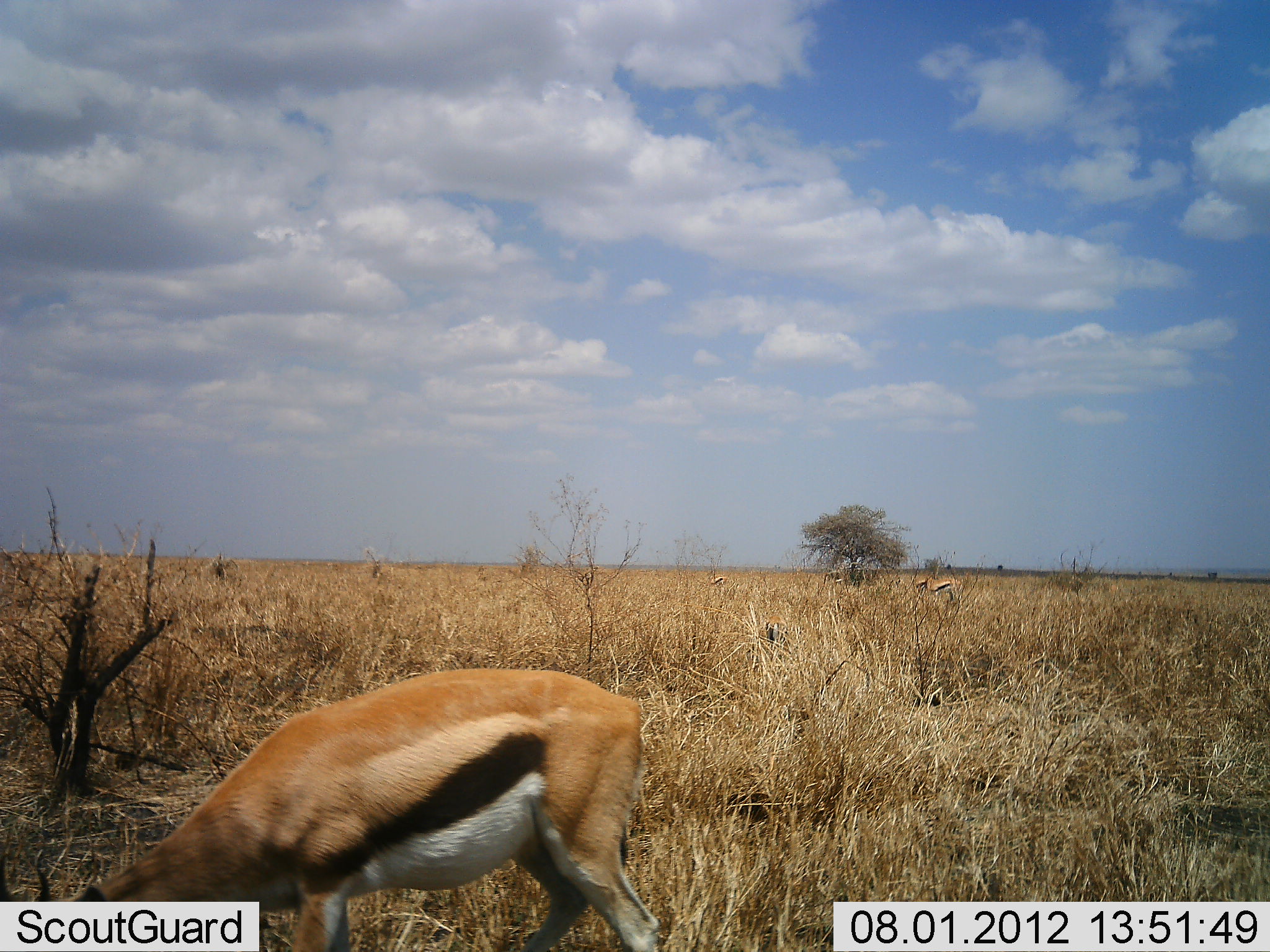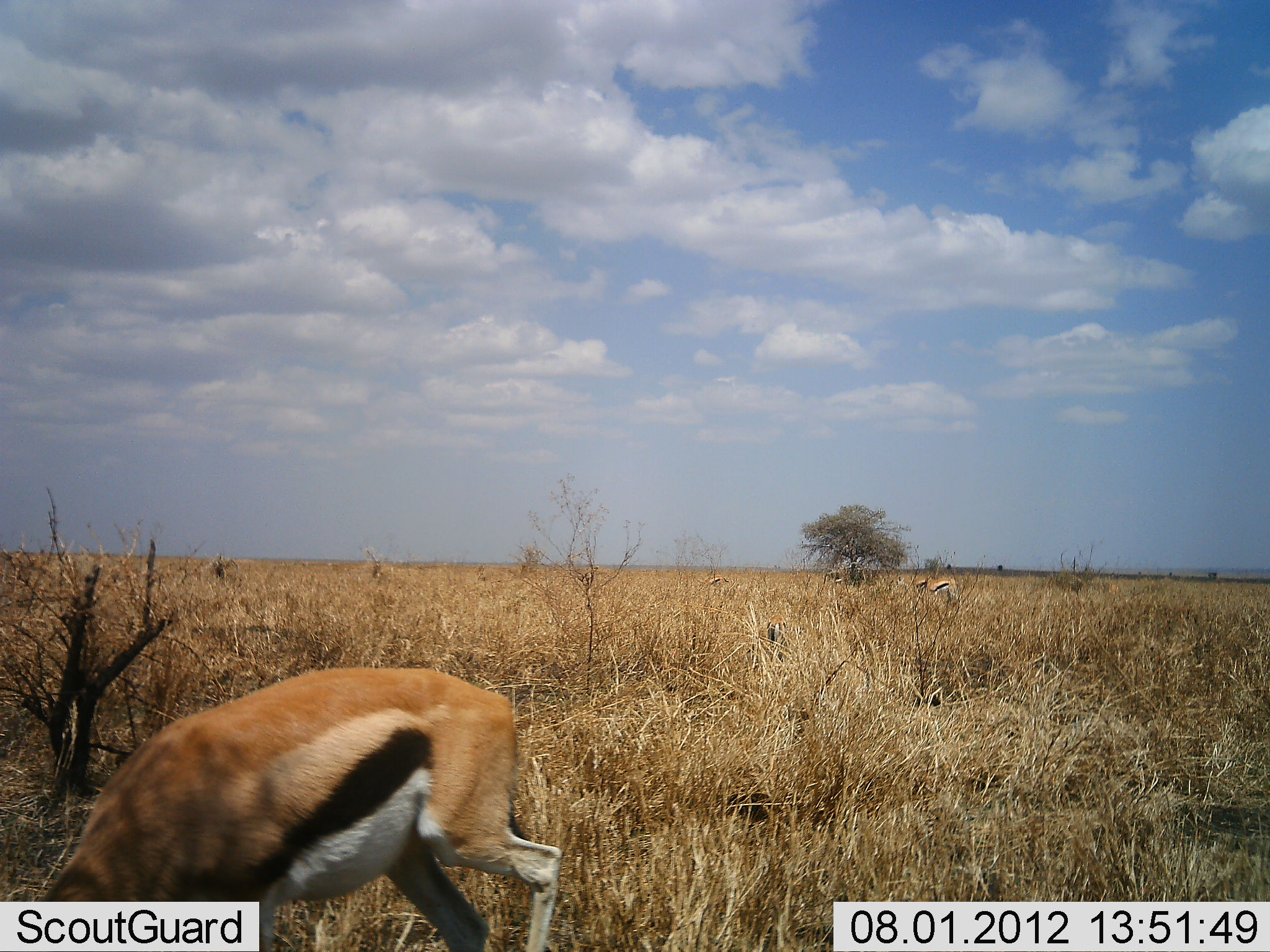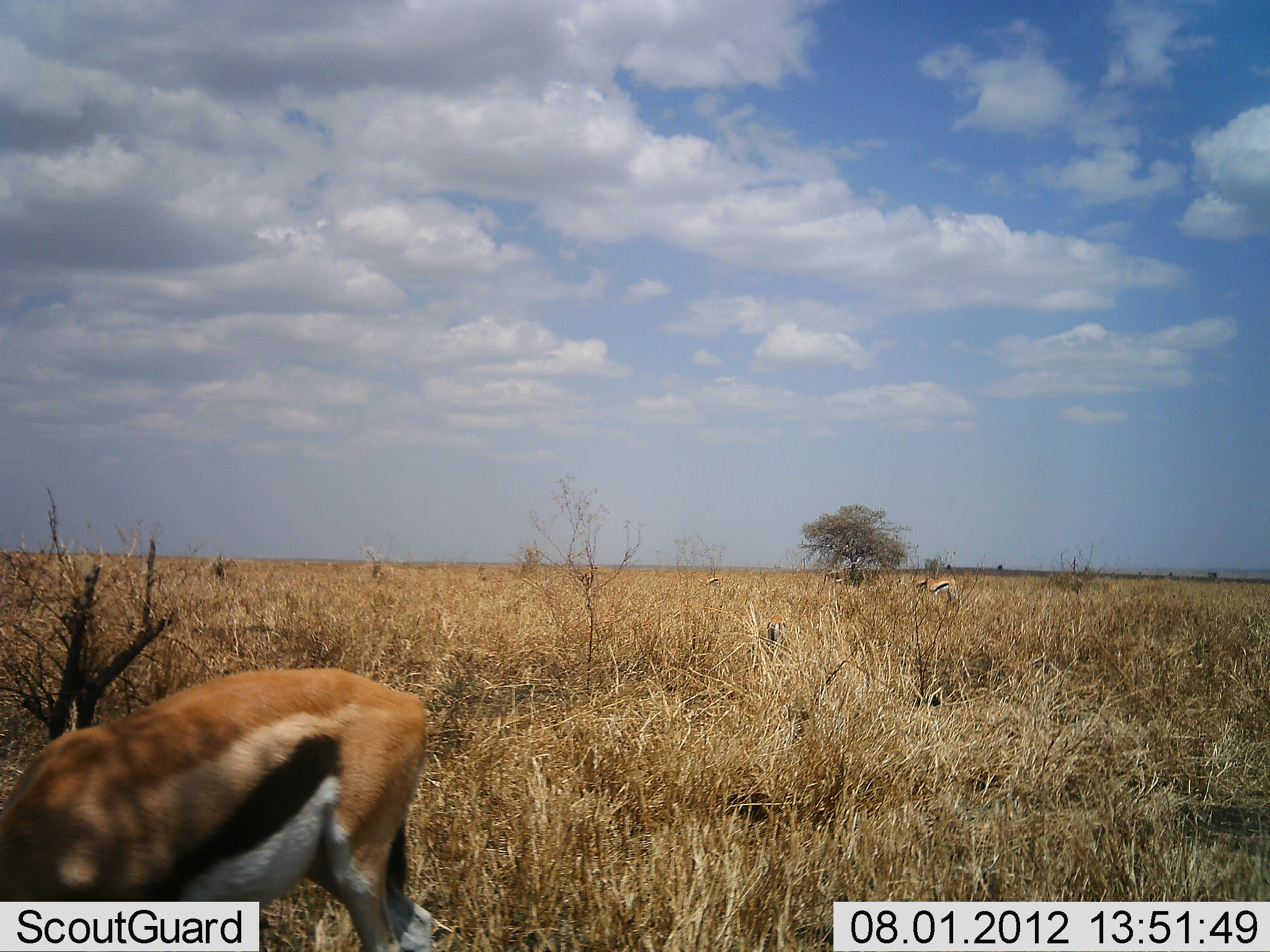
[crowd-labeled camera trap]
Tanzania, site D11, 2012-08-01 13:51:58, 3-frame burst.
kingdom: Animalia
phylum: Chordata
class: Mammalia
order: Artiodactyla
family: Bovidae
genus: Eudorcas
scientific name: Eudorcas thomsonii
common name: thomson's gazelle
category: gazellethomsons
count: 4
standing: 50%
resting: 0%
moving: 30%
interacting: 0%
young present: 0%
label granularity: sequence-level